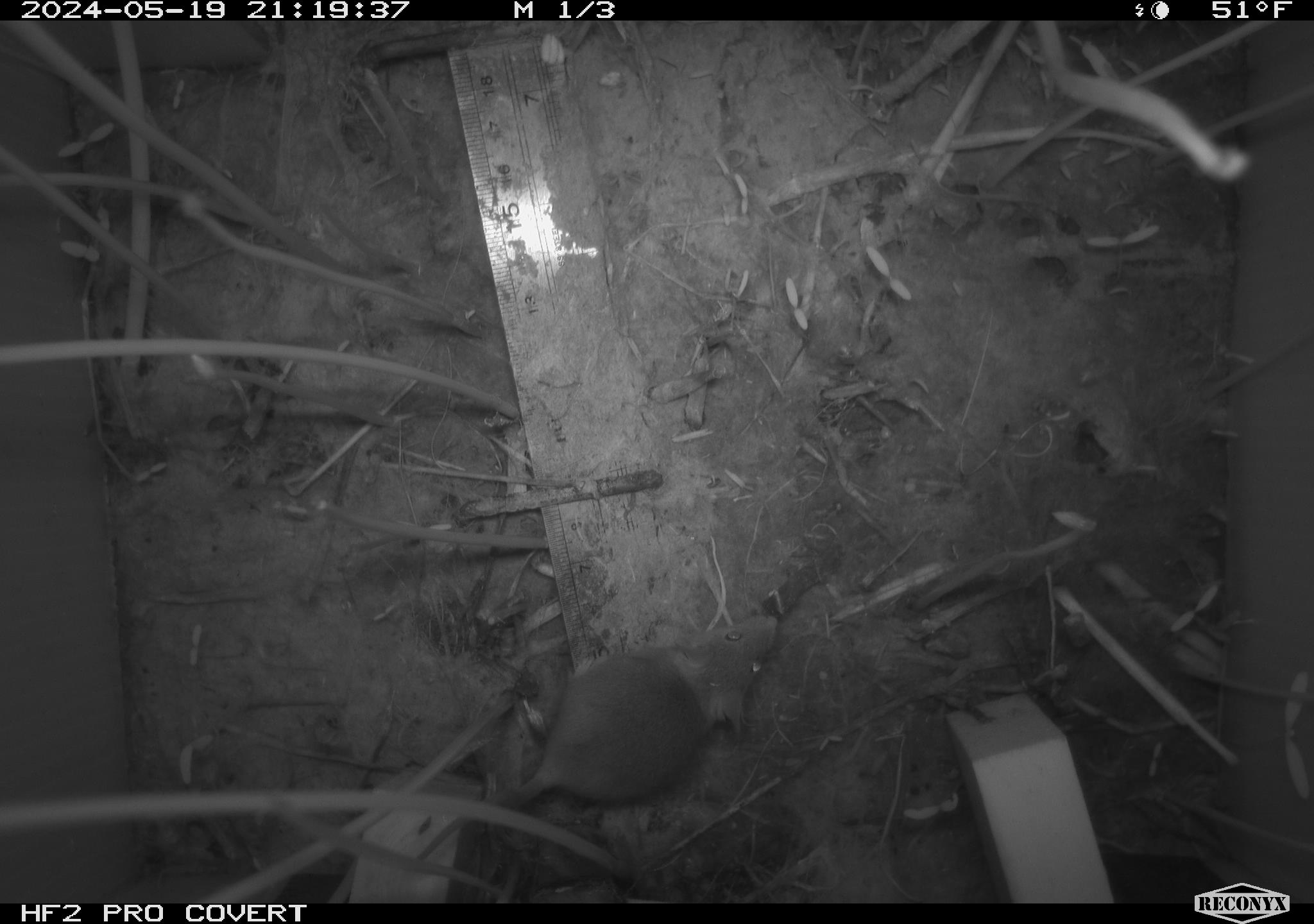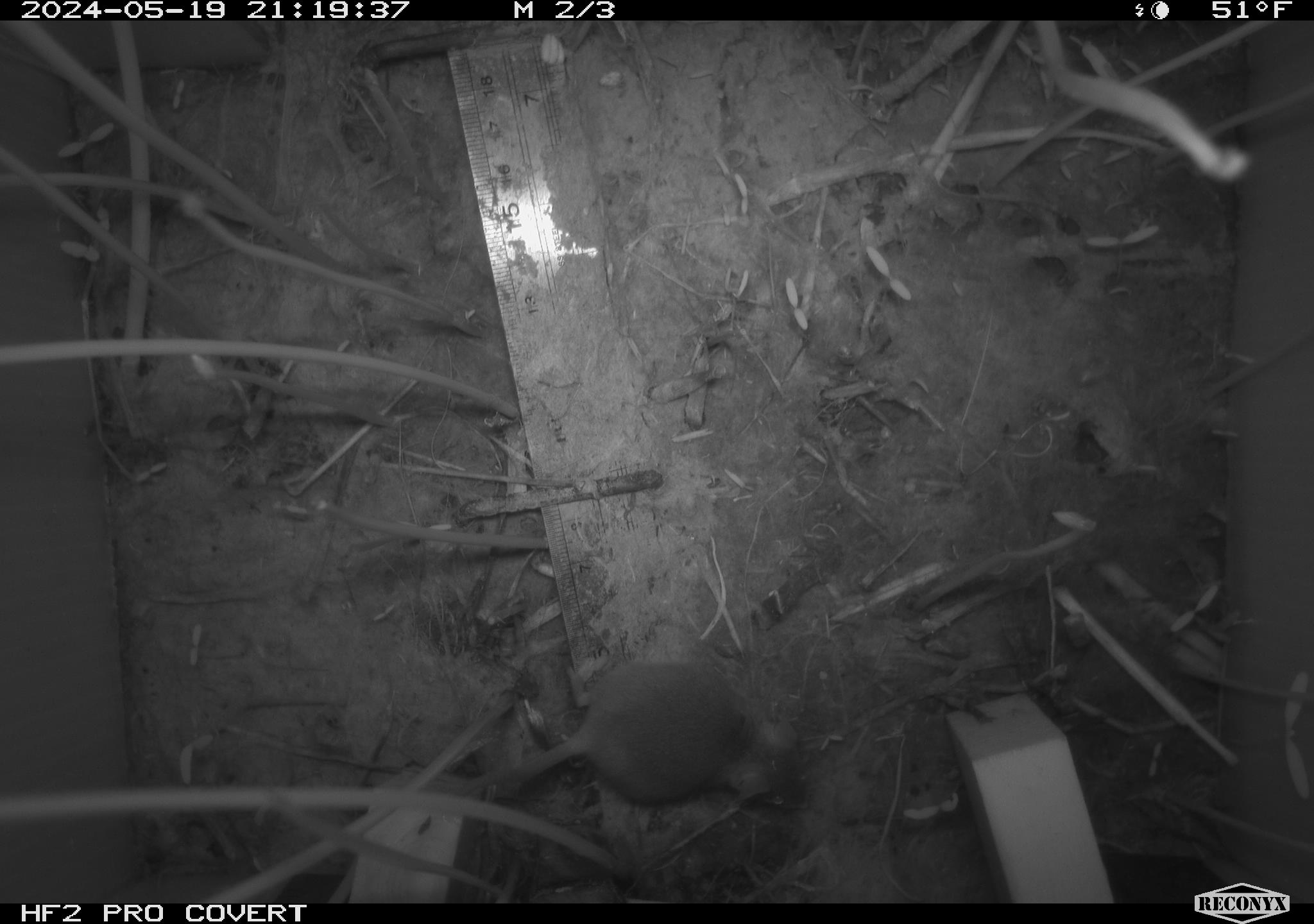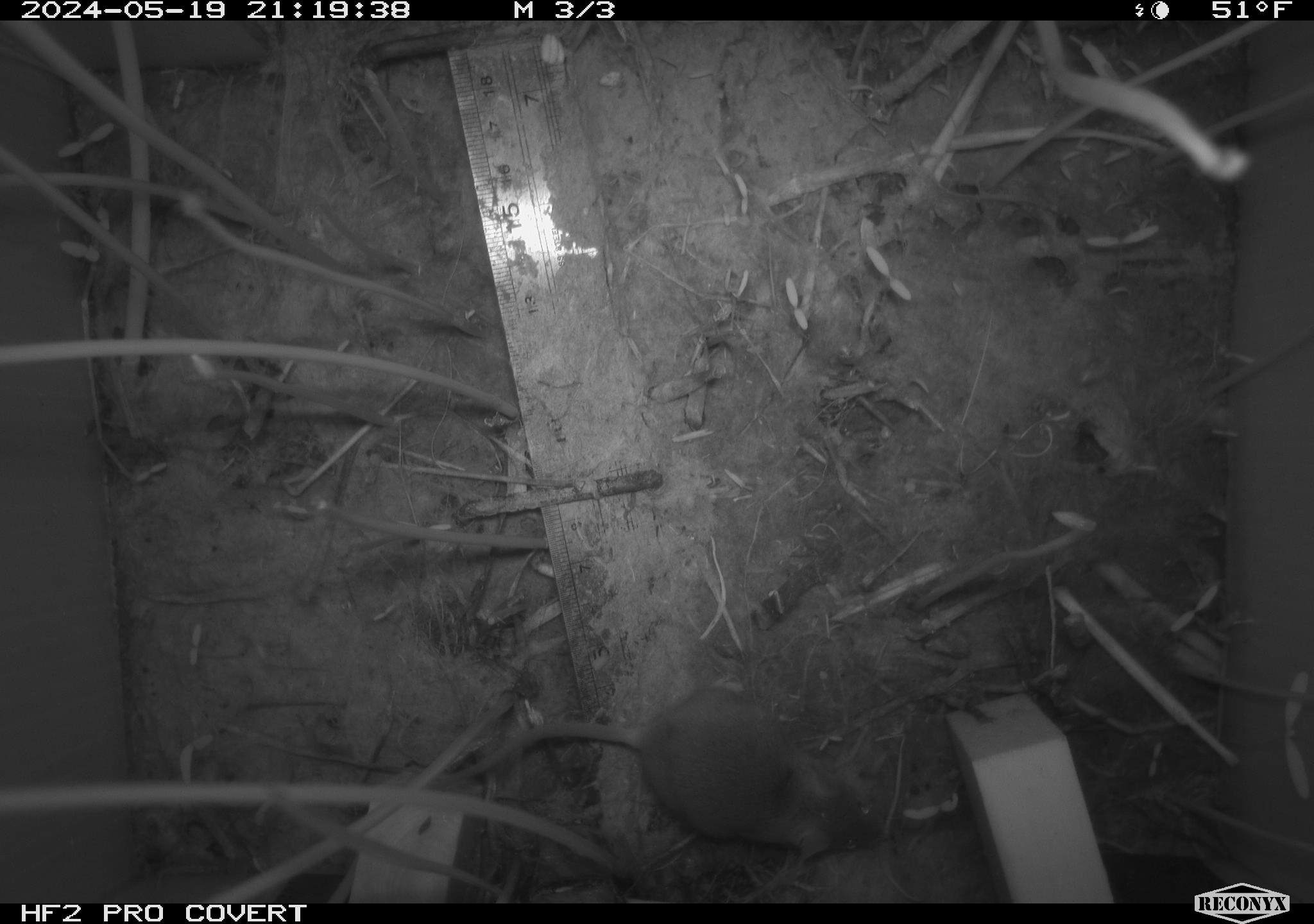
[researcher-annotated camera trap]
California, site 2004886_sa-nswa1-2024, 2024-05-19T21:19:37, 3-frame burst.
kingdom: Animalia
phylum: Chordata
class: Mammalia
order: Rodentia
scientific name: Rodentia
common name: mouse species